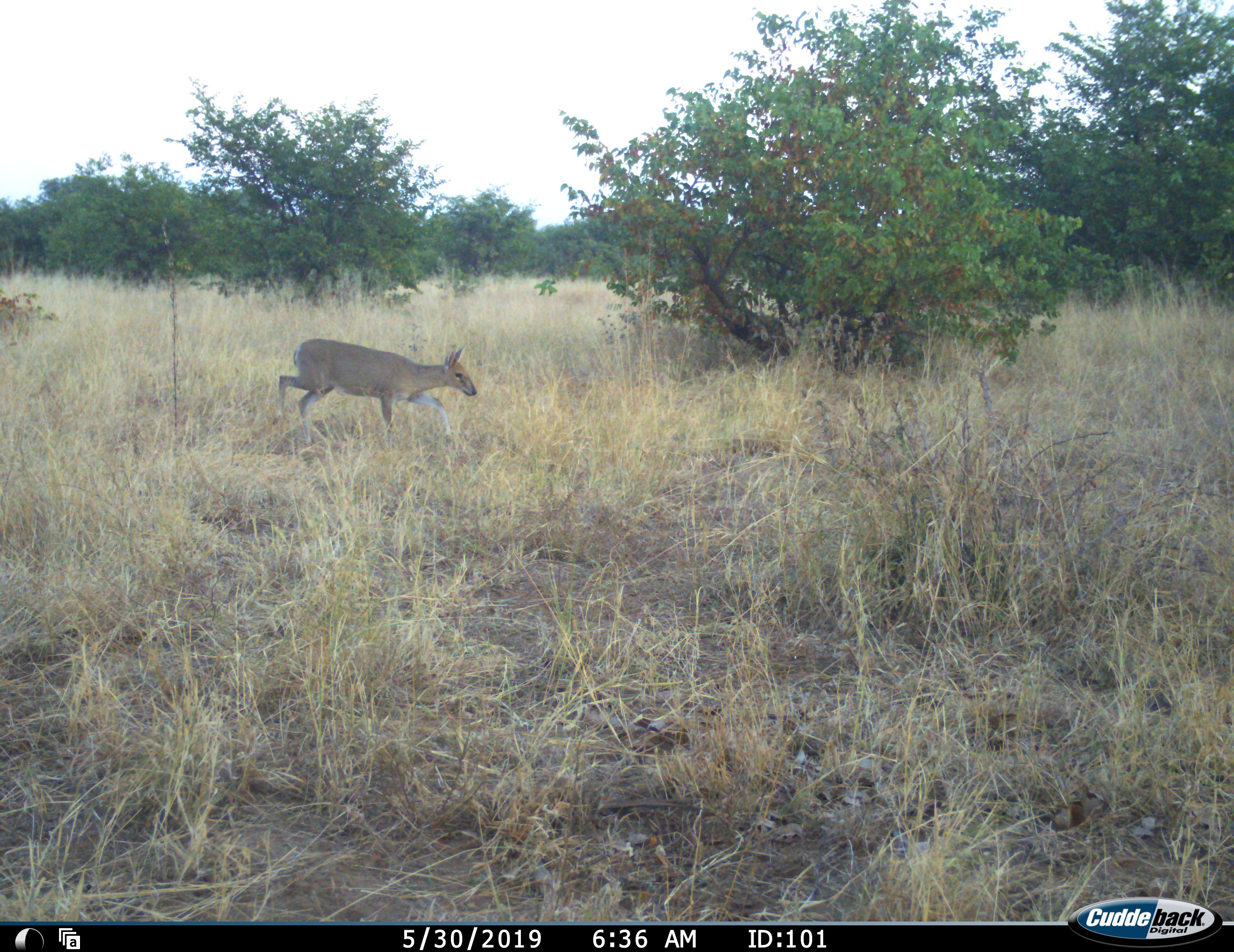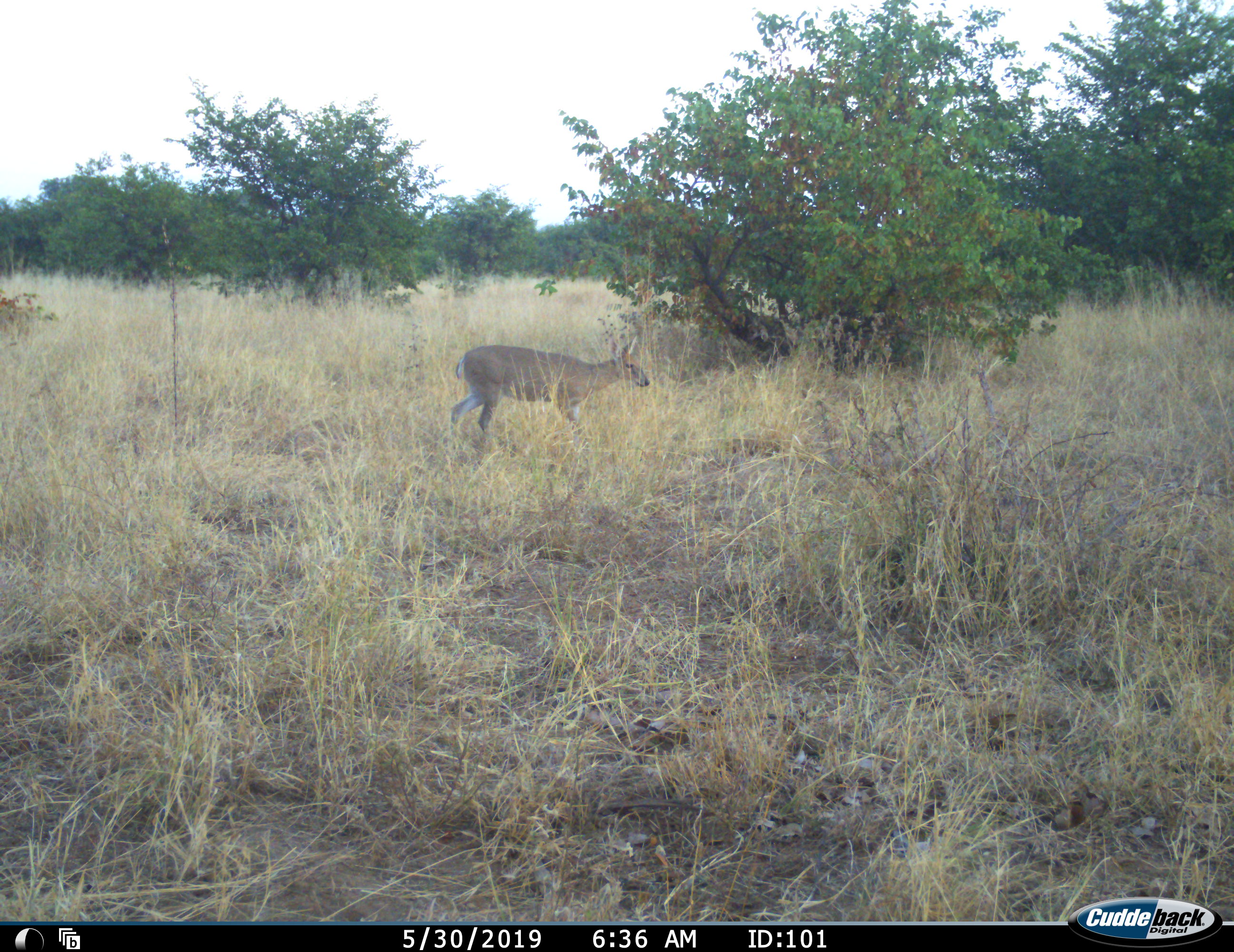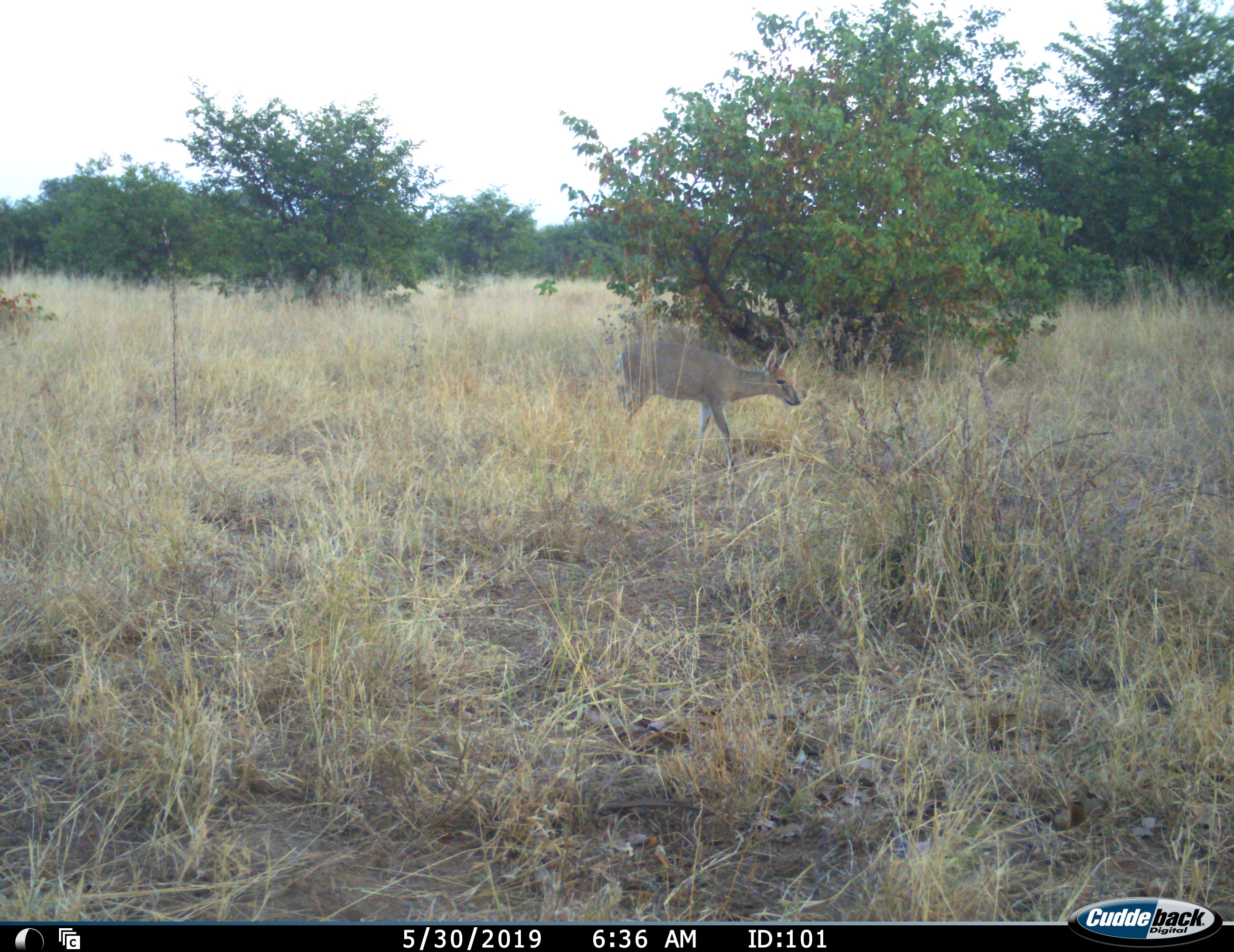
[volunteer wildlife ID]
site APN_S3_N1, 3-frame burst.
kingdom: Animalia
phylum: Chordata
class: Mammalia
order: Artiodactyla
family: Bovidae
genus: Sylvicapra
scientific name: Sylvicapra grimmia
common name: common duiker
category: duikercommongrey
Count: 1.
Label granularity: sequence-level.